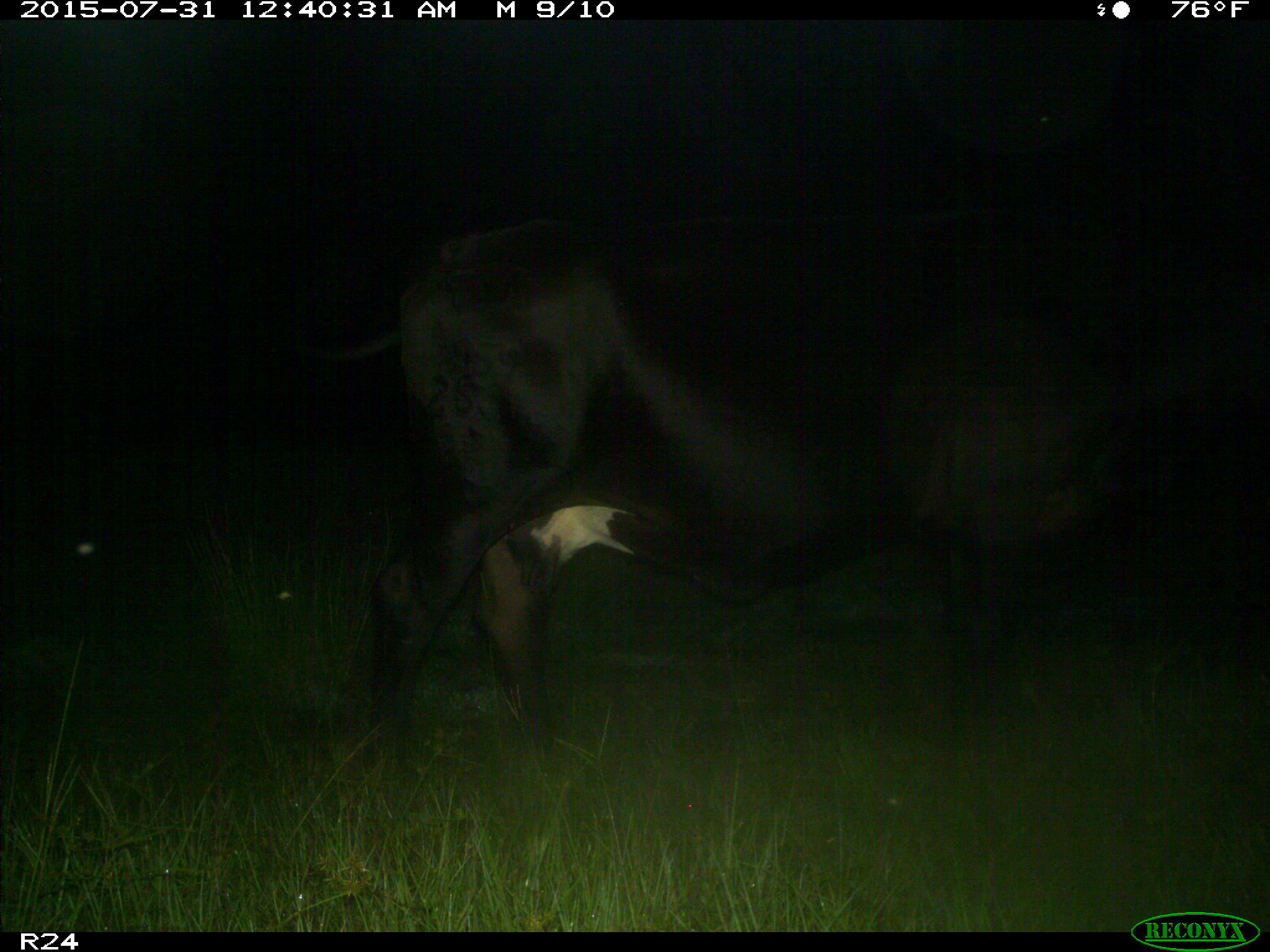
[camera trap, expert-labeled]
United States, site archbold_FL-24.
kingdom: Animalia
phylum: Chordata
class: Mammalia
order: Artiodactyla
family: Bovidae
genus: Bos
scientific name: Bos taurus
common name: domestic cow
Bos taurus (domestic cow).